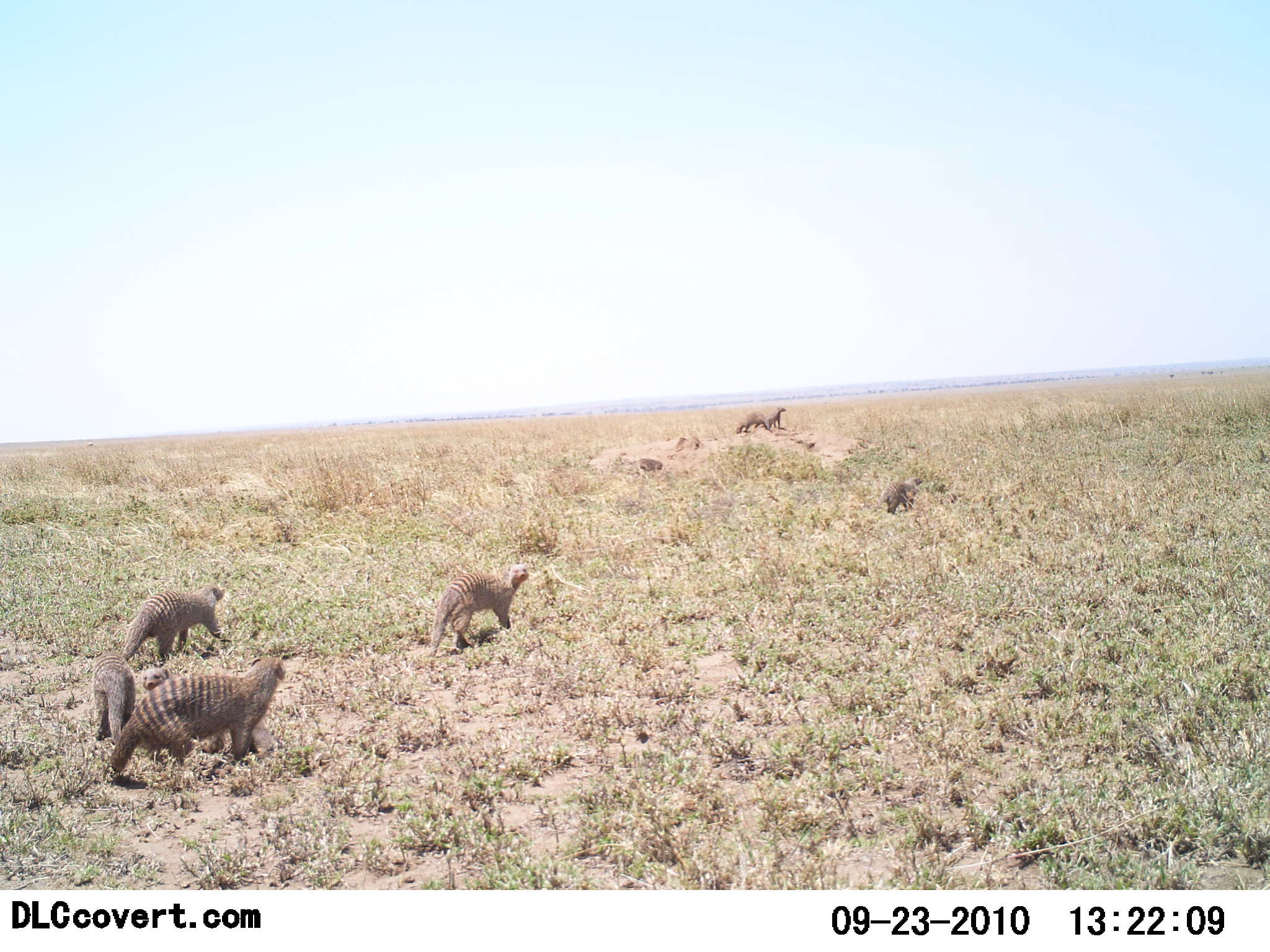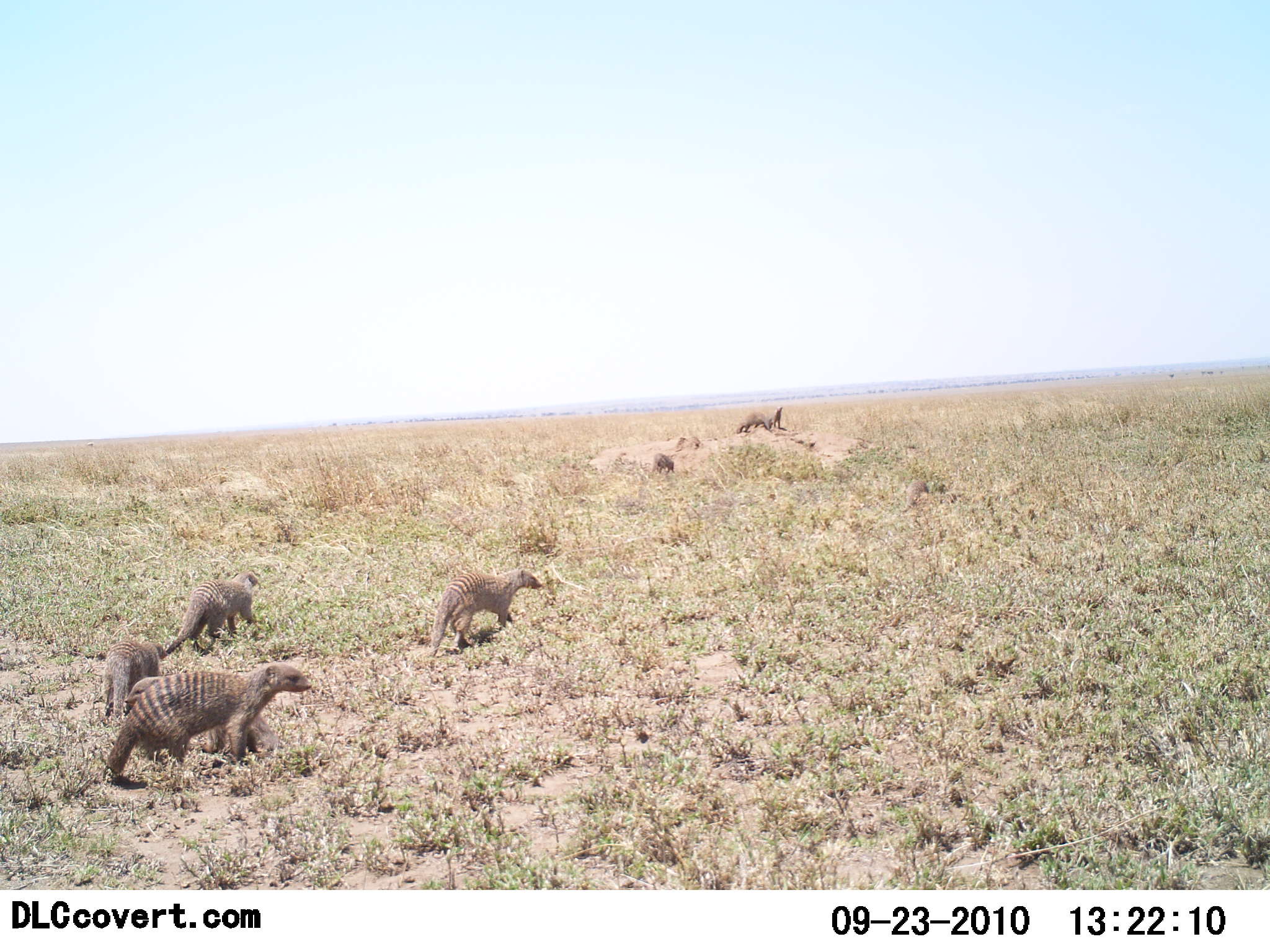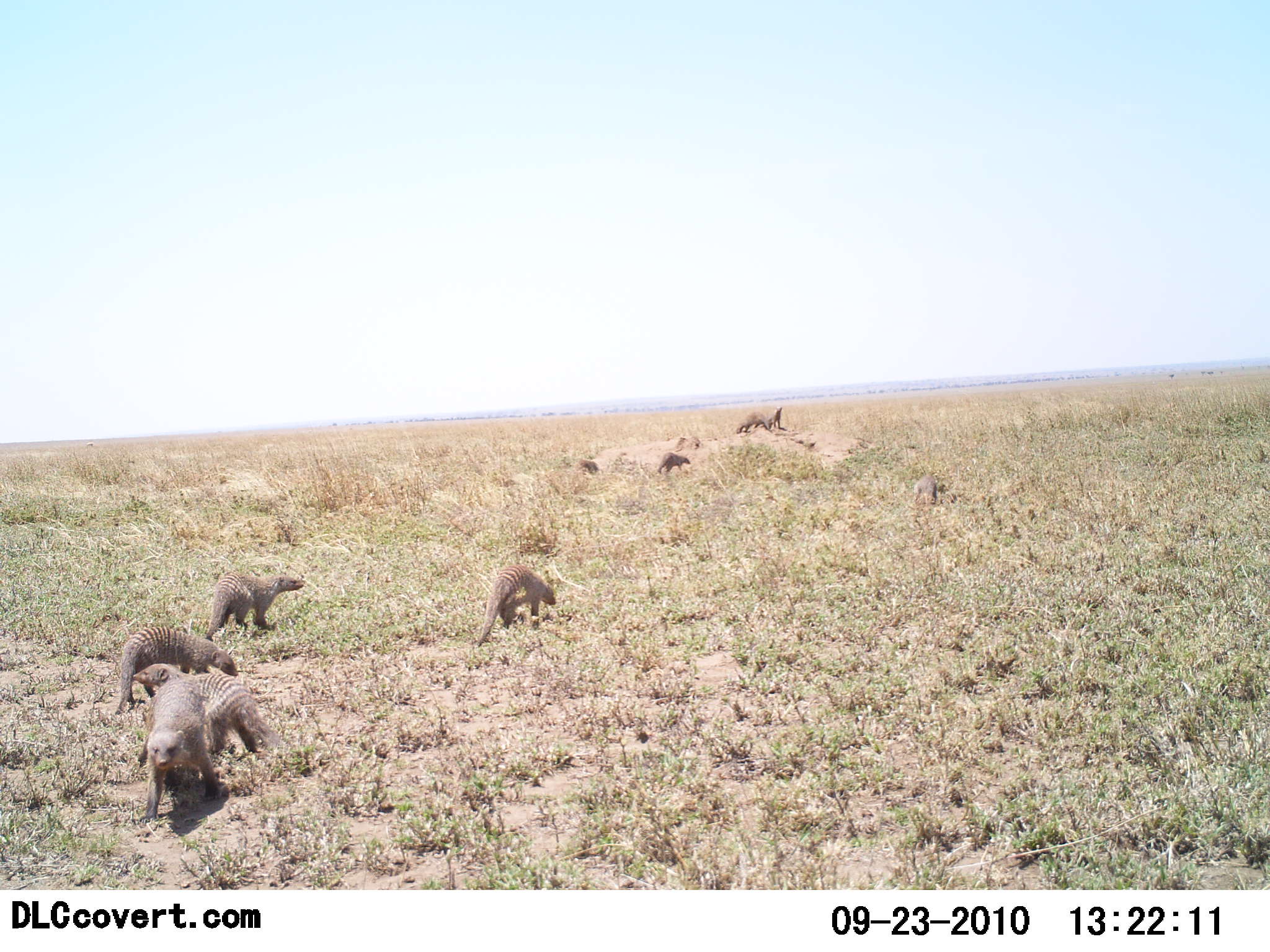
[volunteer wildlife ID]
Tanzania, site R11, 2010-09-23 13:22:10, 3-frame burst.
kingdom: Animalia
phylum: Chordata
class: Mammalia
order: Carnivora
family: Herpestidae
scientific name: Herpestidae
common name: mongoose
Mongoose (Herpestidae), count 8. Behavior (volunteer vote fractions): standing 27%, resting 0%, moving 100%, interacting 0%. Young present (vote fraction): 0%. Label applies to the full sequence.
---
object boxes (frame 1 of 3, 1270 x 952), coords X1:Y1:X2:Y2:
animal: 109:657:286:772; 139:666:274:758; 429:564:530:656; 120:584:225:661; 91:649:136:743; 876:477:925:514; 736:410:770:435; 764:406:786:430; 638:454:664:474; 675:435:701:451; 639:458:663:473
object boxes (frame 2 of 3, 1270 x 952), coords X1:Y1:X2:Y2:
animal: 106:662:313:784; 124:674:284:759; 429:569:544:657; 165:571:260:653; 103:641:167:722; 735:411:773:433; 902:480:926:511; 652:452:675:474; 772:405:782:428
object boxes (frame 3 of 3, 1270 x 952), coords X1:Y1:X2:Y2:
animal: 139:672:280:823; 115:626:238:714; 205:570:304:643; 477:564:556:646; 131:663:181:695; 736:411:773:434; 657:452:690:474; 913:476:937:504; 768:406:784:430; 579:459:600:474